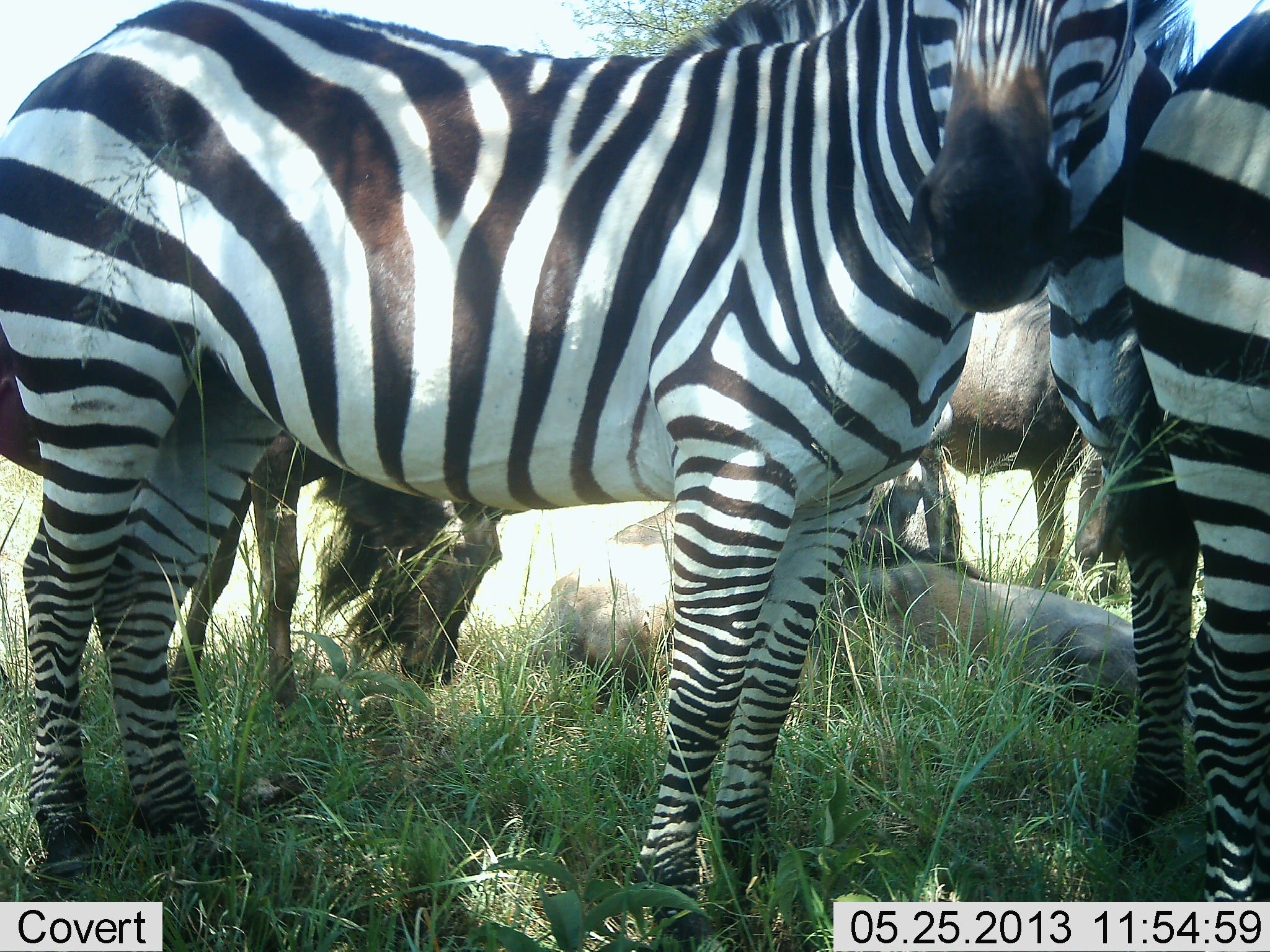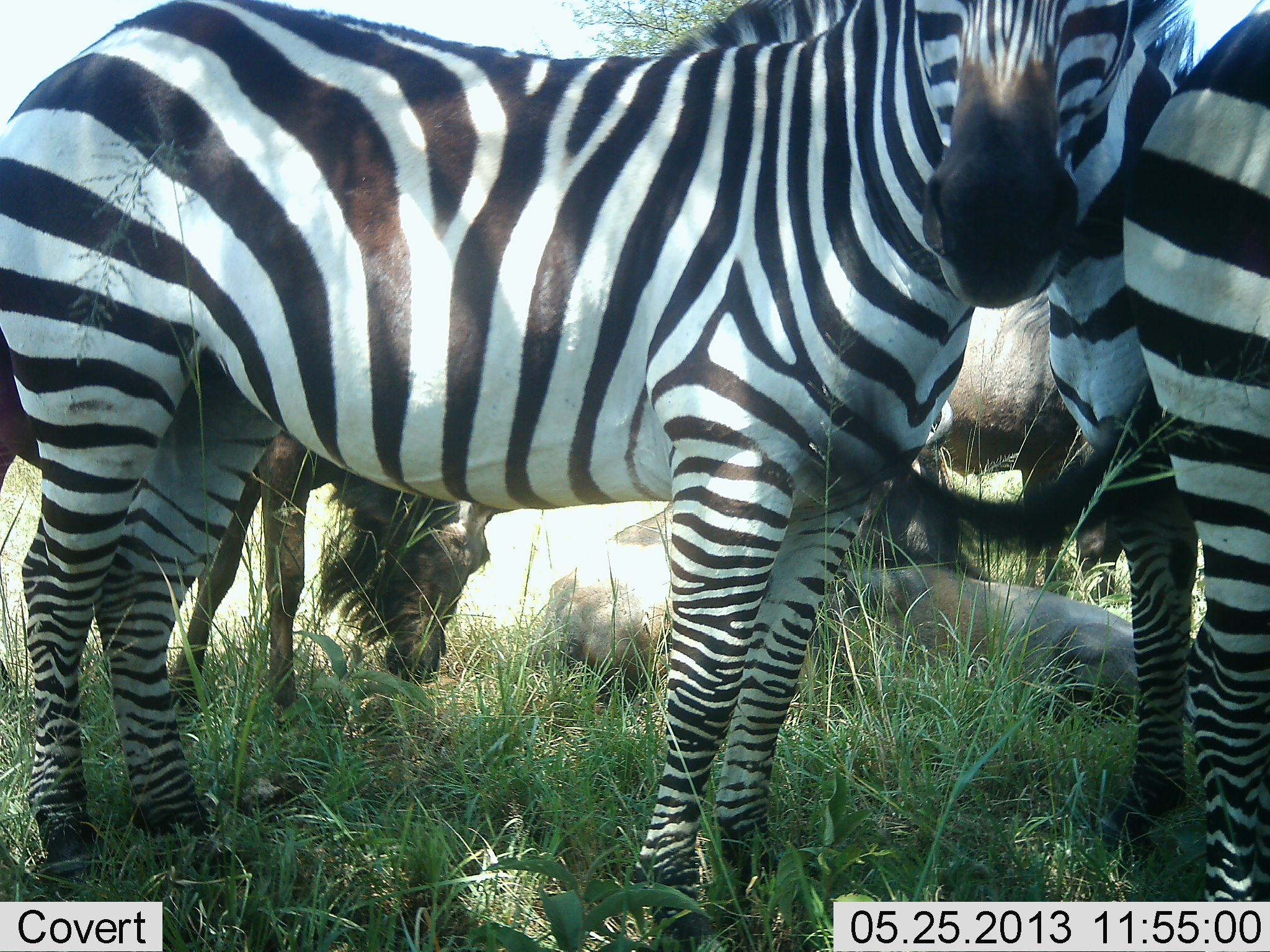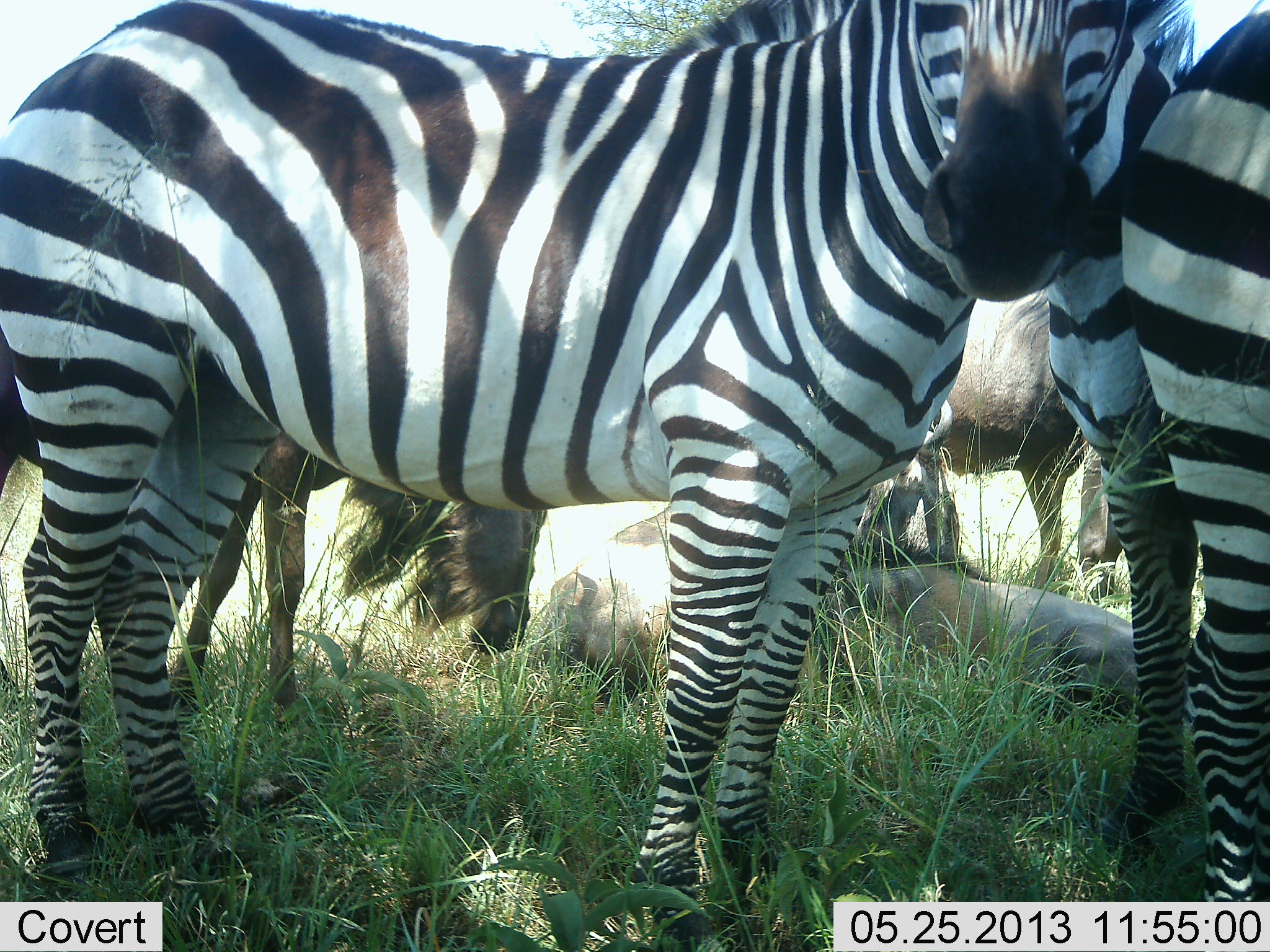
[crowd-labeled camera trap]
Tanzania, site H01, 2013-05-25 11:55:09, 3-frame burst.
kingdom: Animalia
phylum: Chordata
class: Mammalia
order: Artiodactyla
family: Bovidae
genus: Connochaetes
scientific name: Connochaetes taurinus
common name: blue wildebeest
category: wildebeest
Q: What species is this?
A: Wildebeest (blue wildebeest) (Connochaetes taurinus).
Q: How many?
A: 3.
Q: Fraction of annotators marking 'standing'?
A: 77%.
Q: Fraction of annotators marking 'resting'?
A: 85%.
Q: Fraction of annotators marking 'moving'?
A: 8%.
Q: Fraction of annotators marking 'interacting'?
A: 0%.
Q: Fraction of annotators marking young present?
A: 8%.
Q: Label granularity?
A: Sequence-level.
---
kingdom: Animalia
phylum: Chordata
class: Mammalia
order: Perissodactyla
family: Equidae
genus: Equus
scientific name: Equus quagga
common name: plains zebra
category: zebra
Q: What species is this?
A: Zebra (plains zebra) (Equus quagga).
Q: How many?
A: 3.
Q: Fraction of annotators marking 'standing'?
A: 94%.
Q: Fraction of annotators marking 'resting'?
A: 17%.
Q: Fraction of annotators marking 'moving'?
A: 0%.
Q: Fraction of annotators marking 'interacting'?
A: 11%.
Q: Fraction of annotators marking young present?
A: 0%.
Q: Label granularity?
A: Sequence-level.